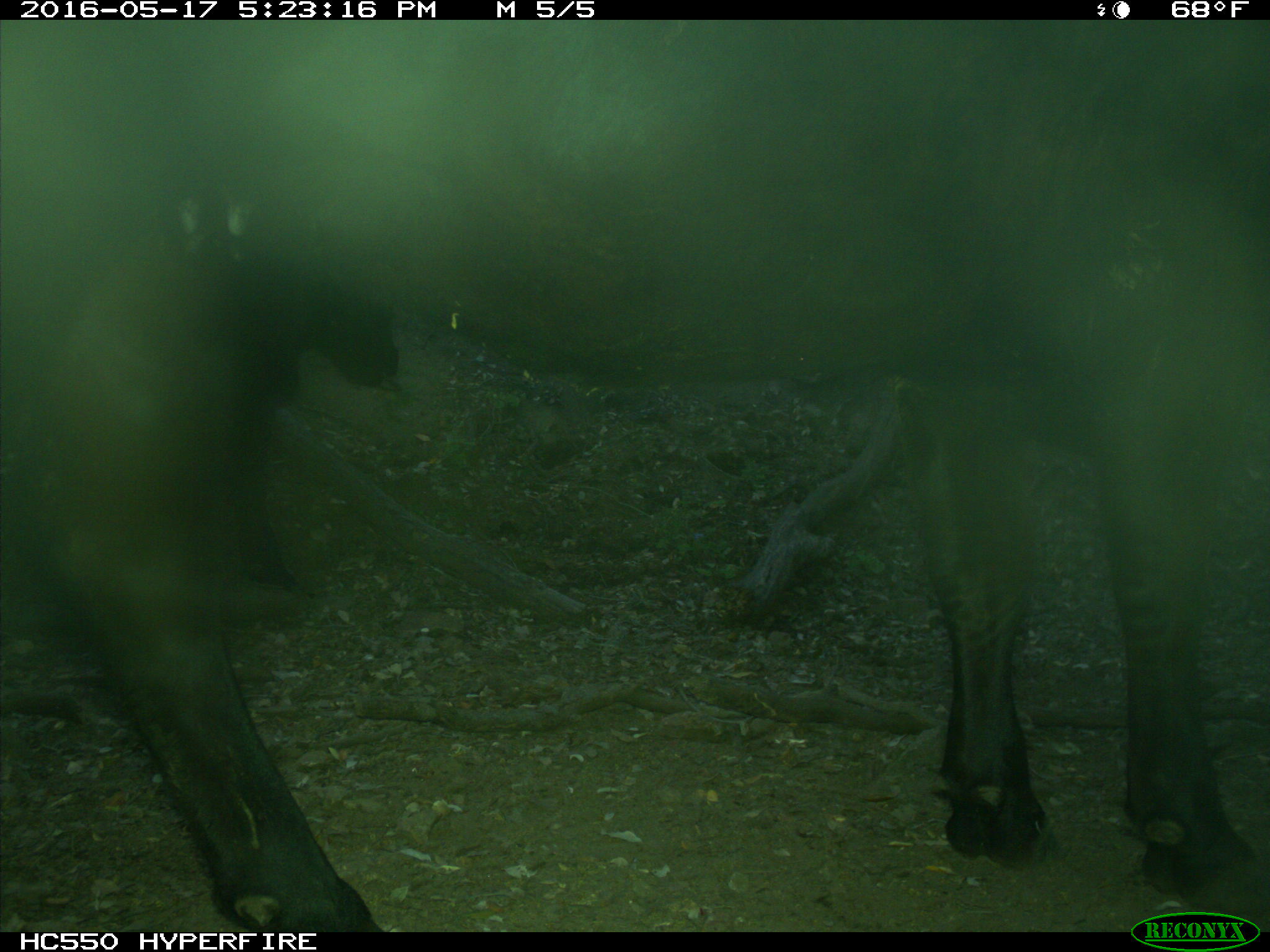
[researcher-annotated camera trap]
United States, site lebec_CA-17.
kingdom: Animalia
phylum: Chordata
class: Mammalia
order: Artiodactyla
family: Bovidae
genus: Bos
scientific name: Bos taurus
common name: domestic cow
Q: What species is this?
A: Bos taurus (domestic cow).